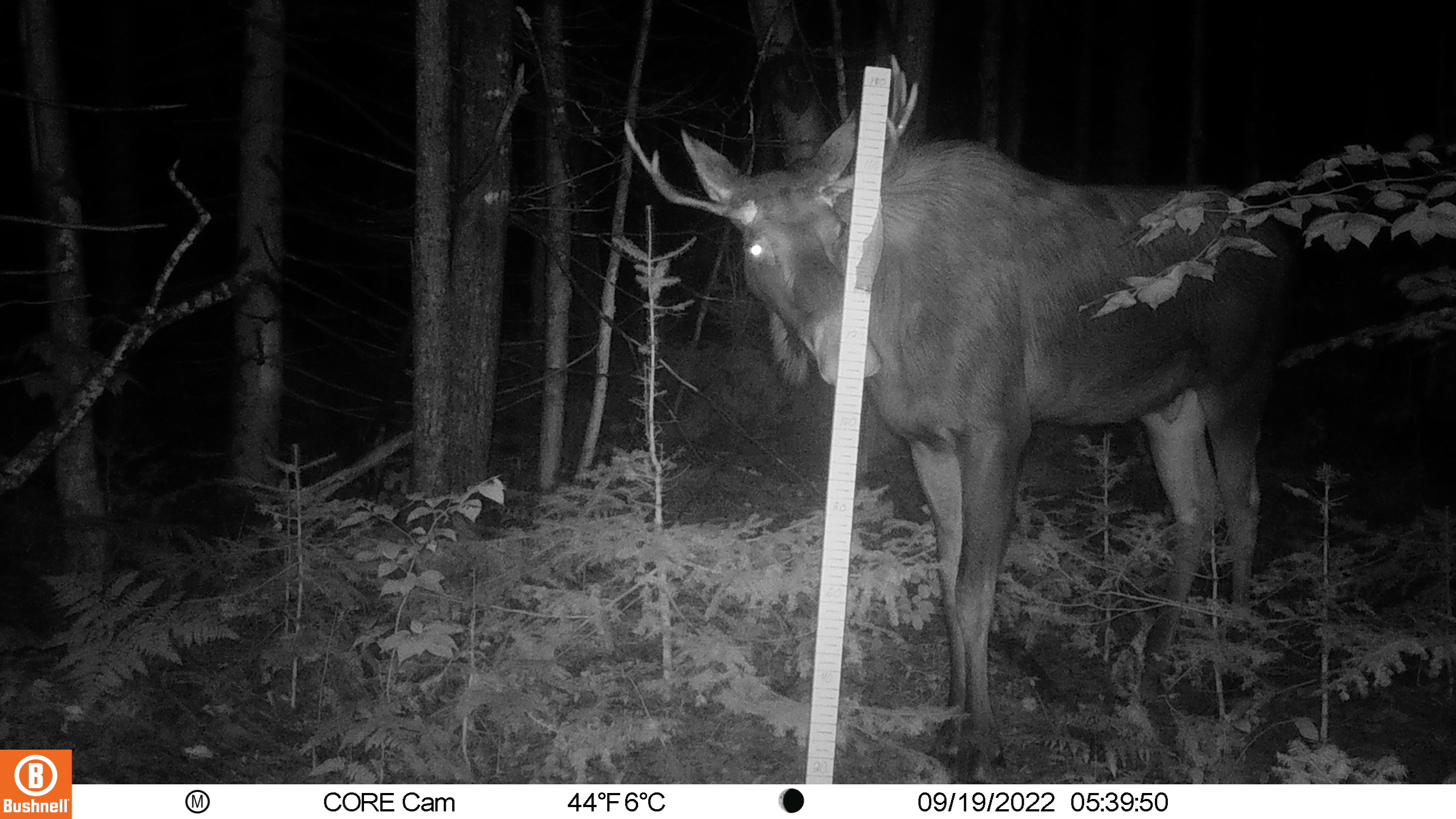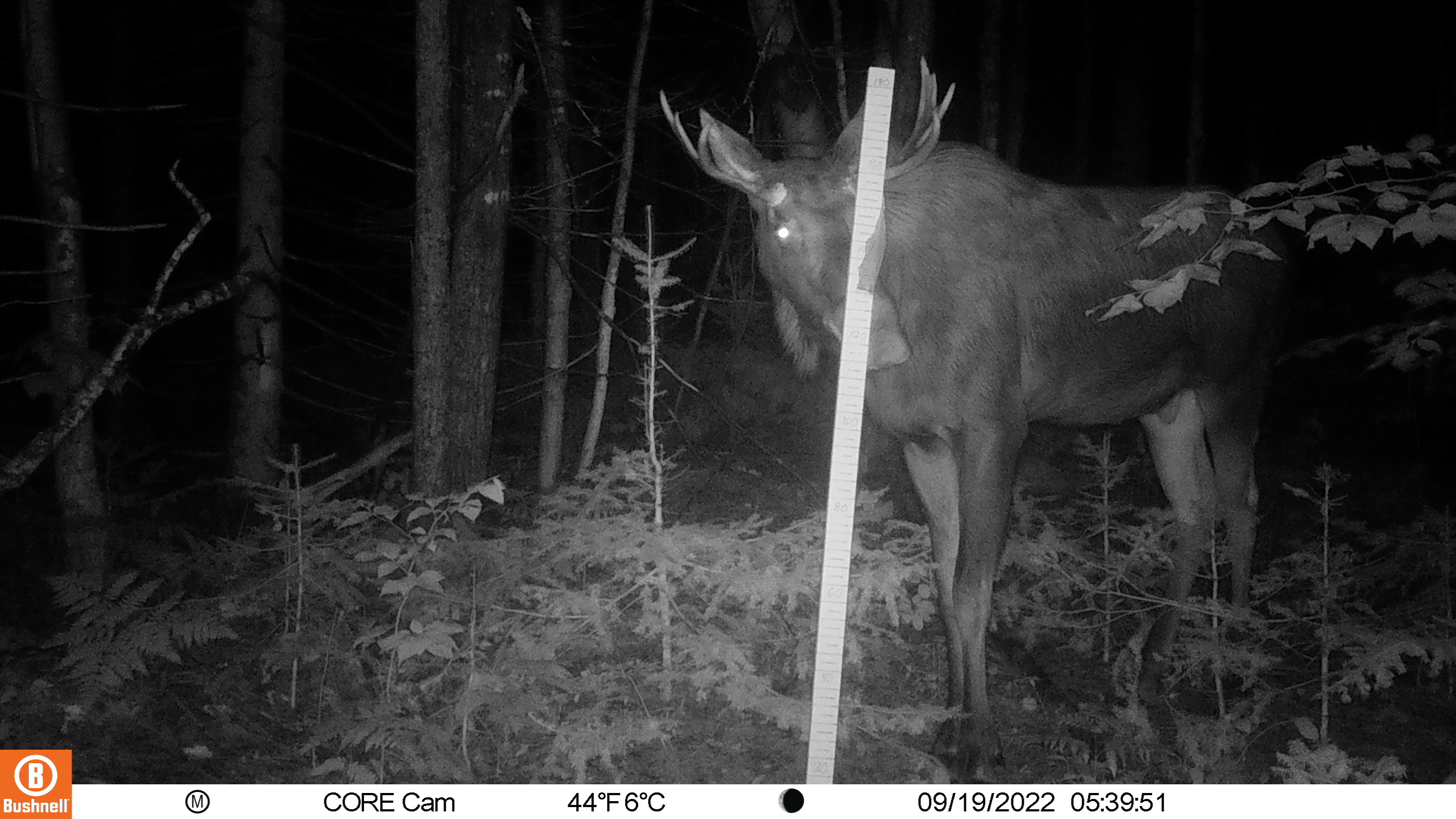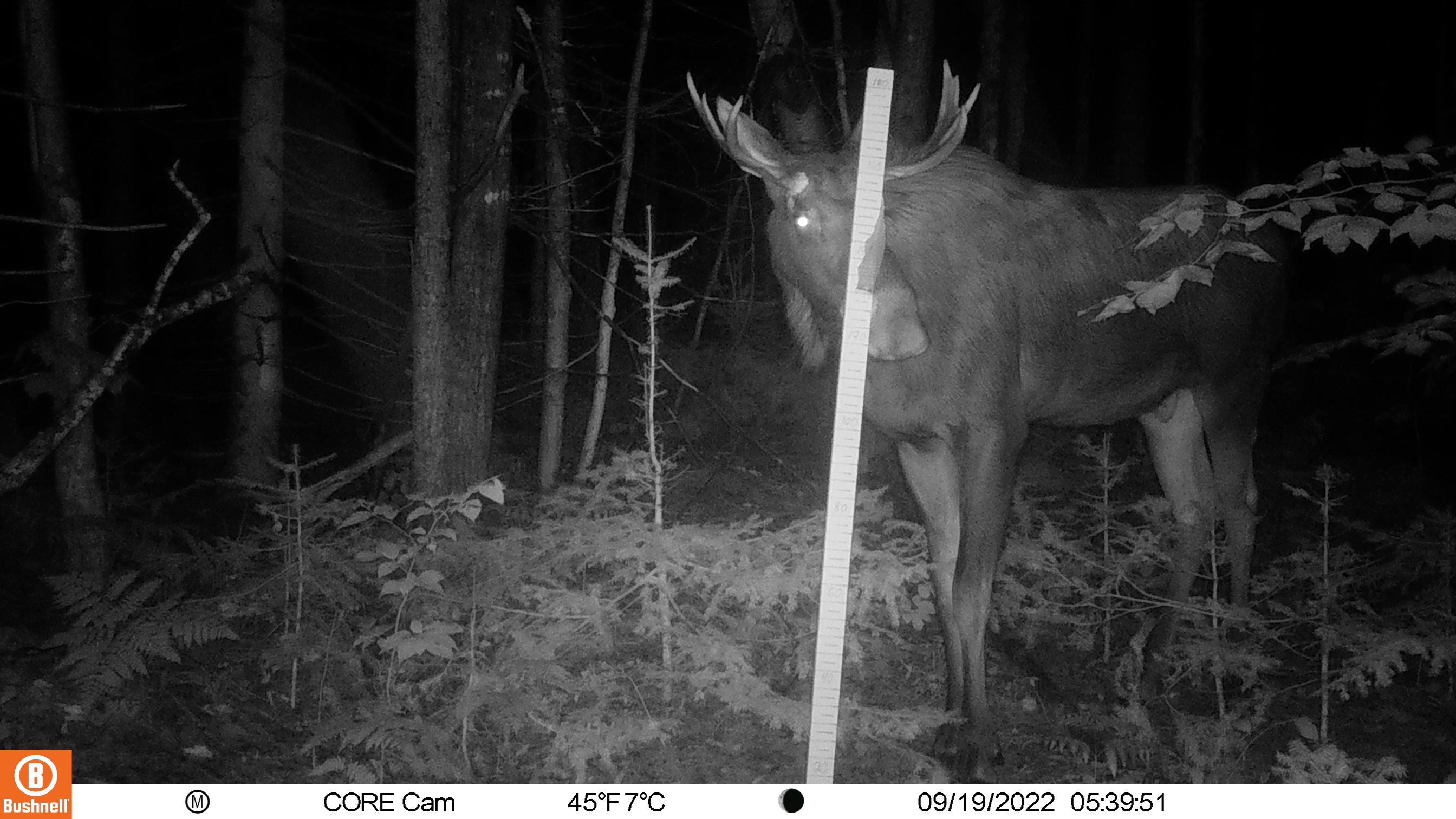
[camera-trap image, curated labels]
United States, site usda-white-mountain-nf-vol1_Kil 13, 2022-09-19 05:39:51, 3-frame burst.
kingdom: Animalia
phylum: Chordata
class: Mammalia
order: Artiodactyla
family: Cervidae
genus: Alces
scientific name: Alces alces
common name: moose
Moose (Alces alces).